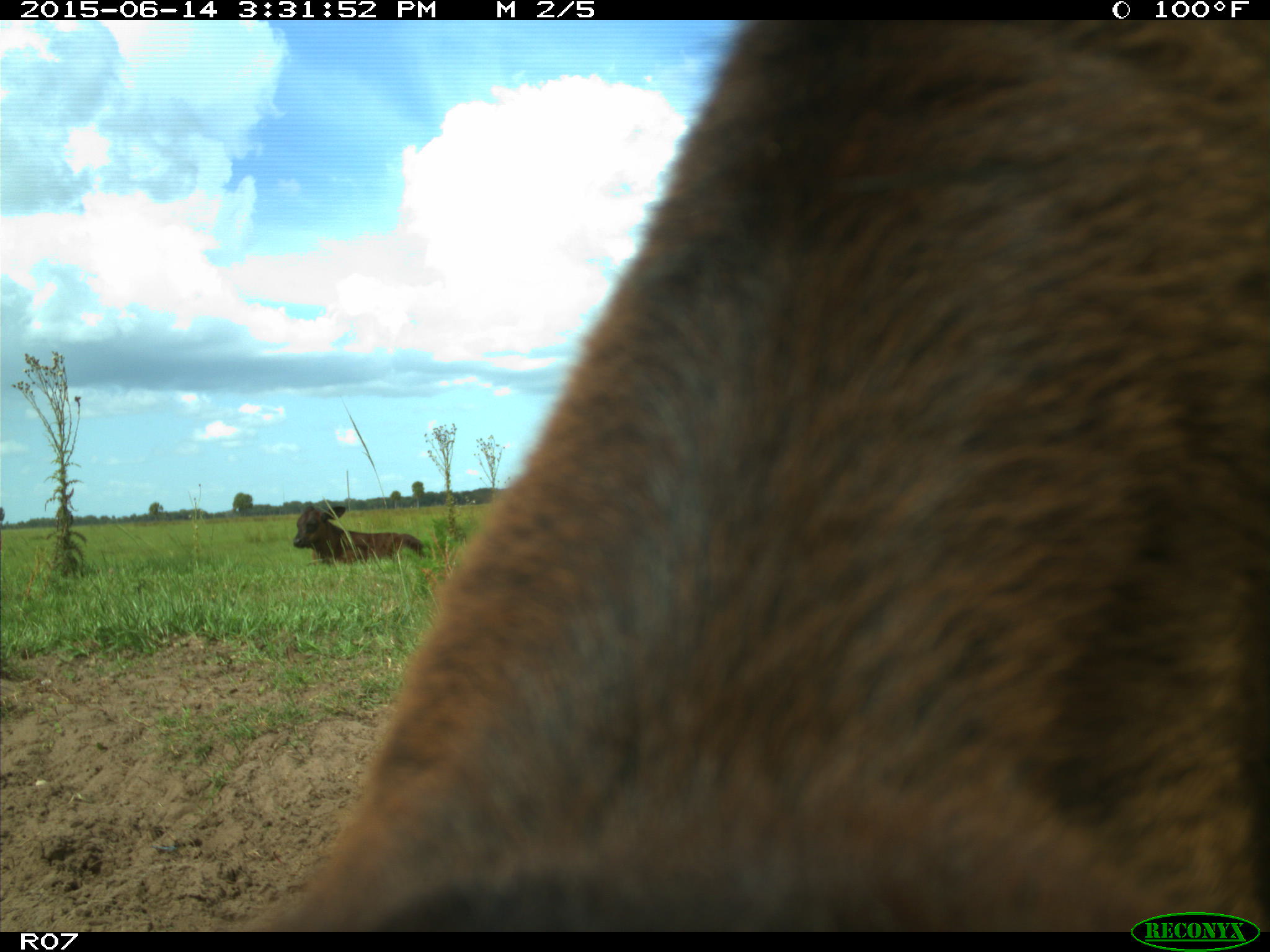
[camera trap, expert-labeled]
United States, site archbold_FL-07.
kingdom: Animalia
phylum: Chordata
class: Mammalia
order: Artiodactyla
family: Bovidae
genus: Bos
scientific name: Bos taurus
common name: domestic cow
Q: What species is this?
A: Bos taurus (domestic cow).